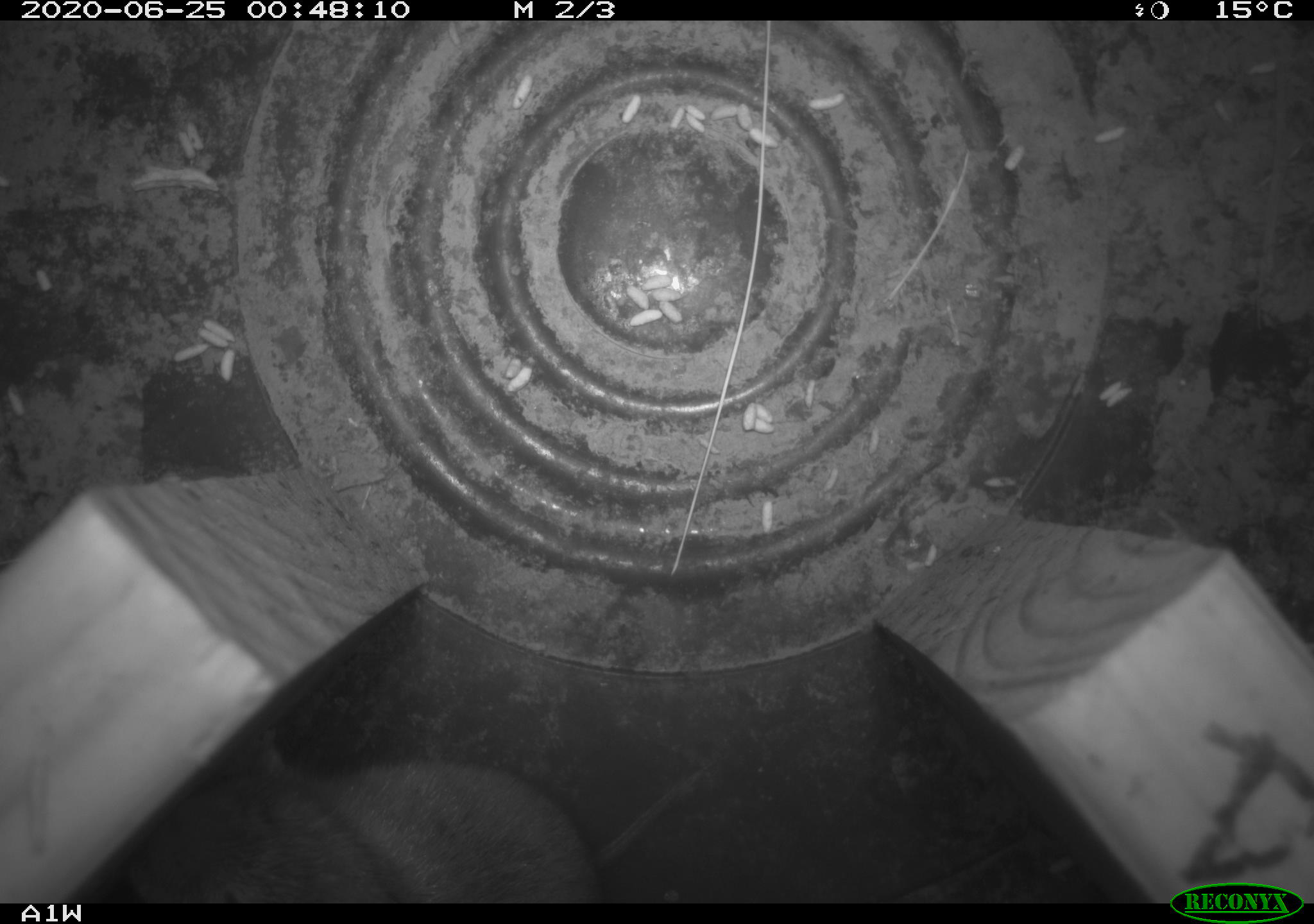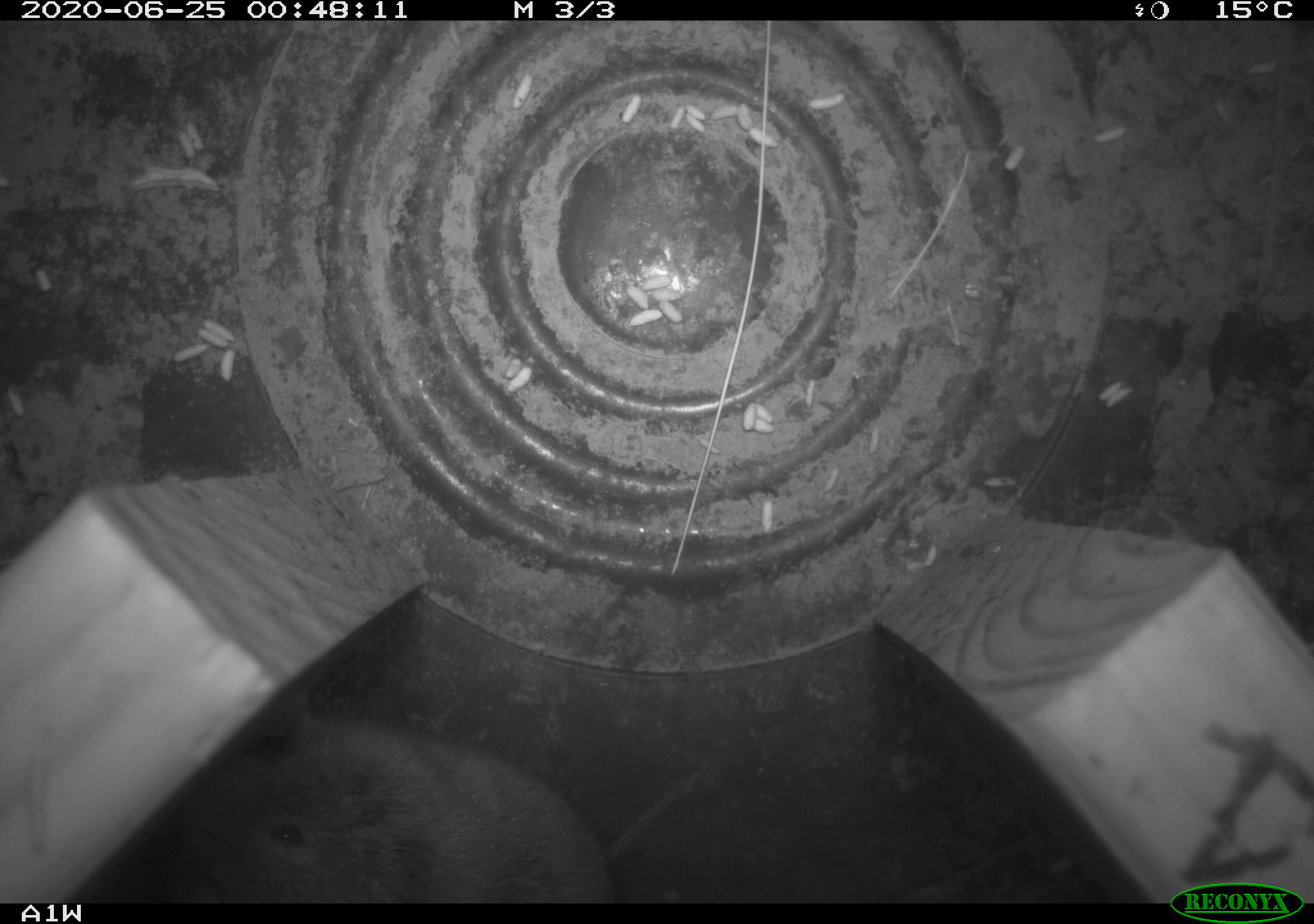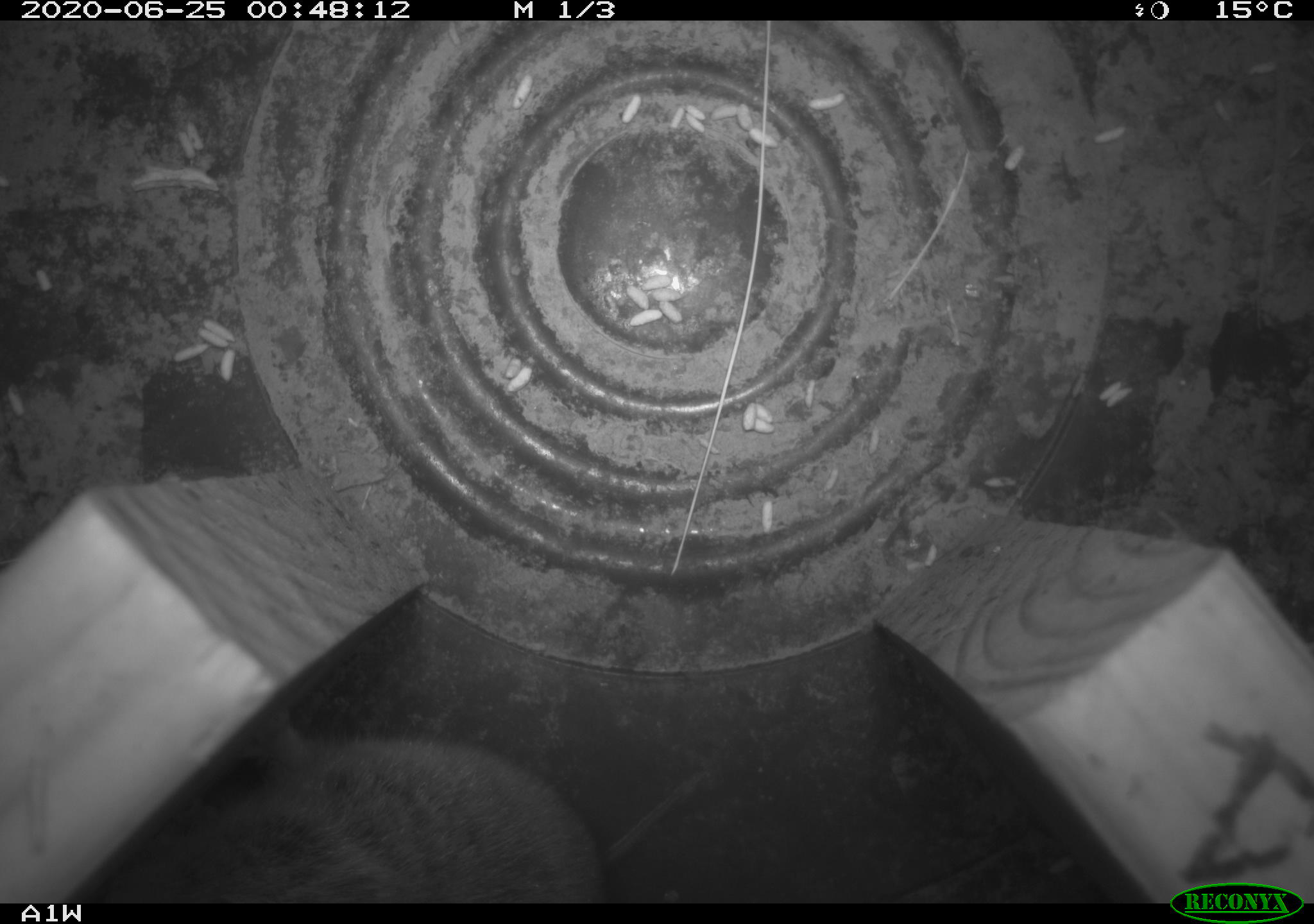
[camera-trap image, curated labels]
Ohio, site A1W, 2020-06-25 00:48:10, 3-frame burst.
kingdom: Animalia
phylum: Chordata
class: Mammalia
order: Rodentia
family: Cricetidae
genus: Microtus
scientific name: Microtus pennsylvanicus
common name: meadow vole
Meadow vole (Microtus pennsylvanicus).